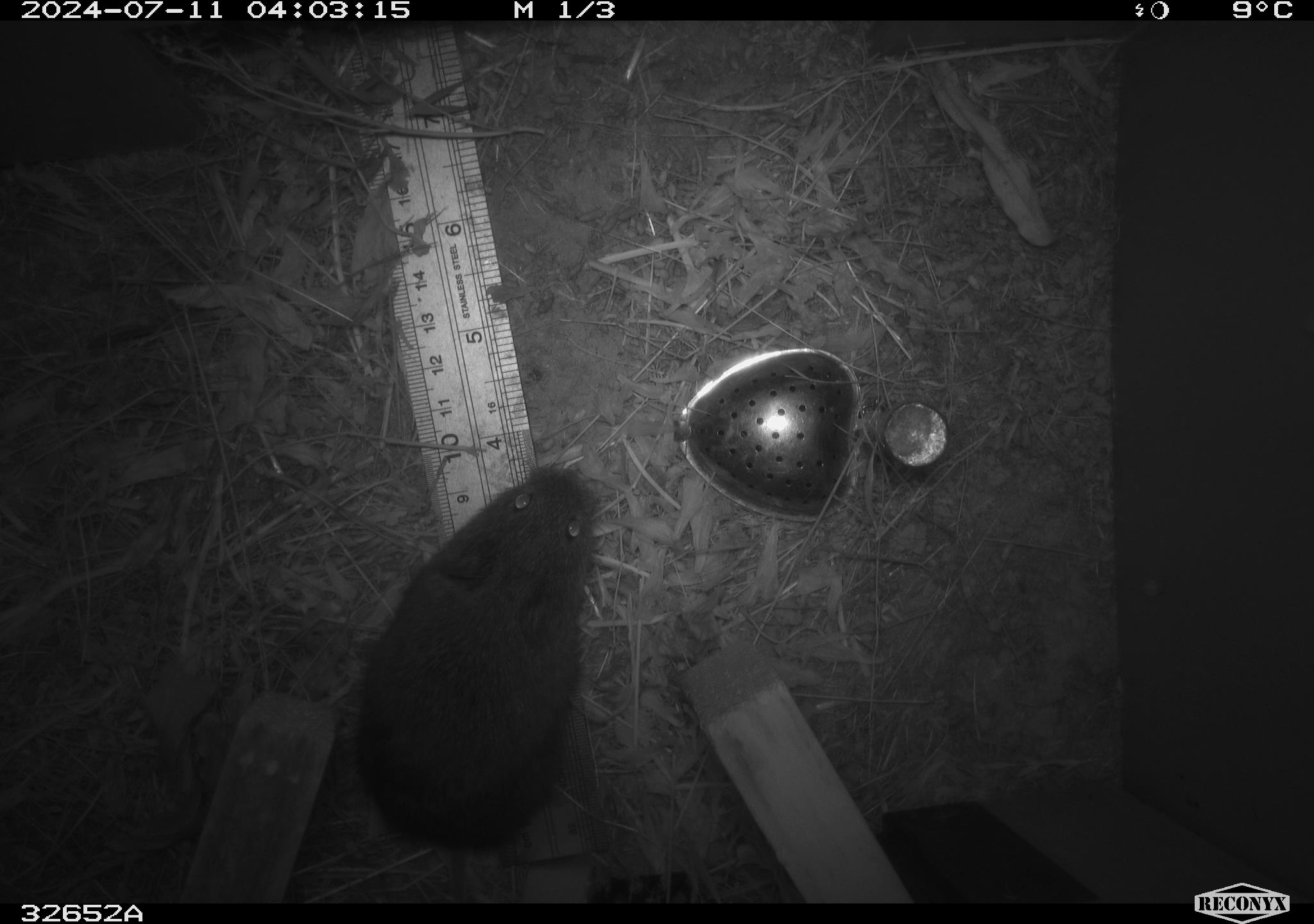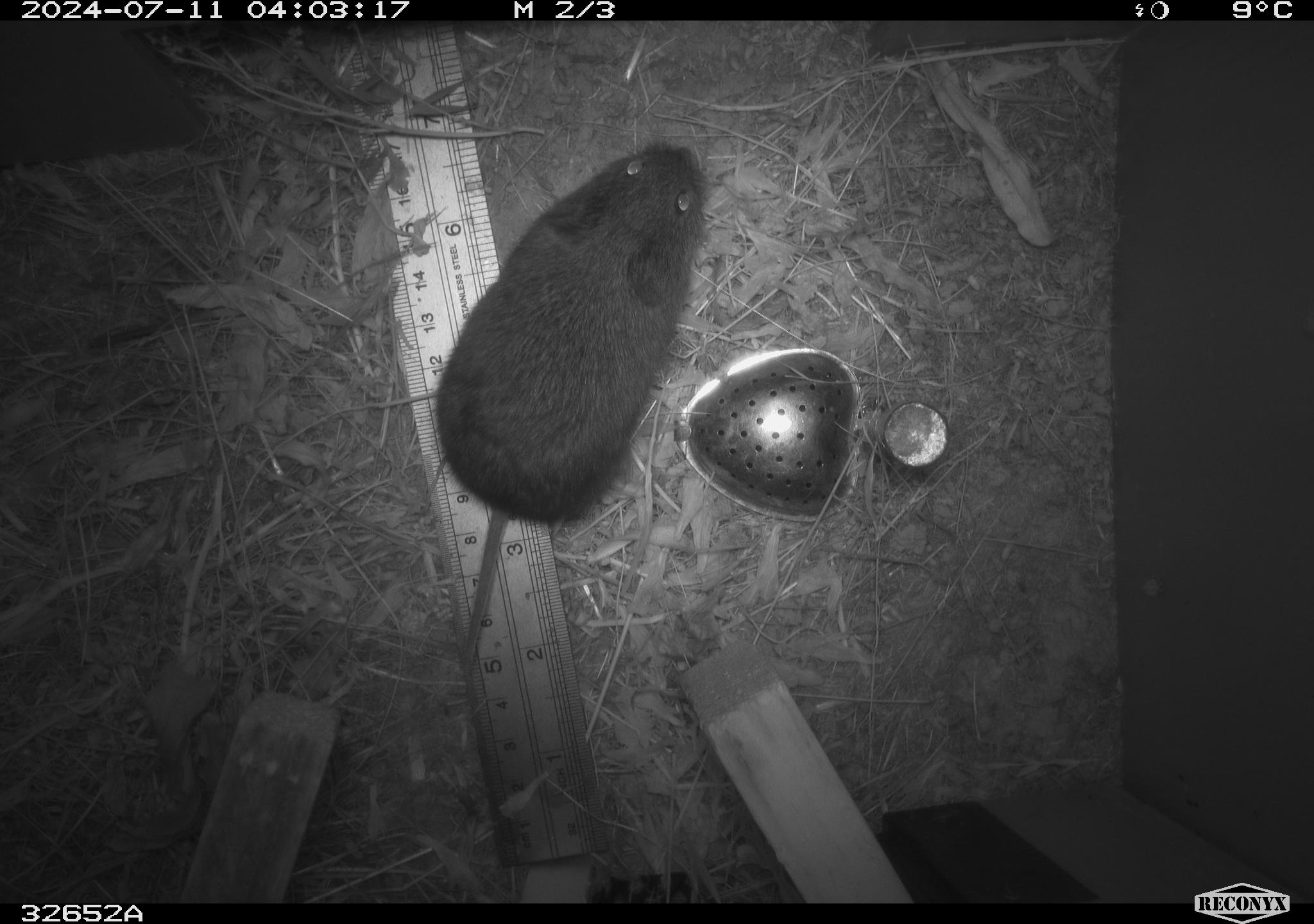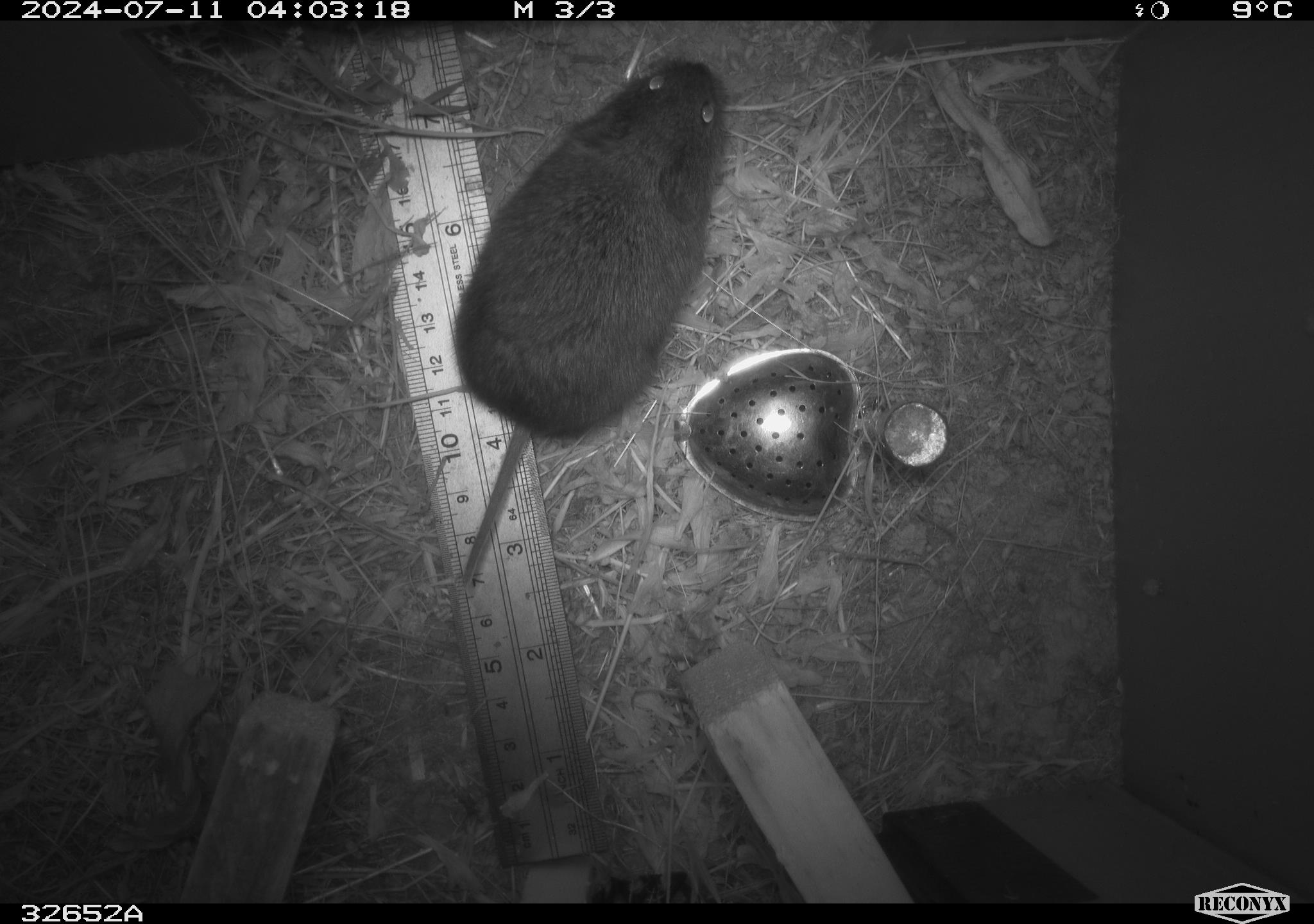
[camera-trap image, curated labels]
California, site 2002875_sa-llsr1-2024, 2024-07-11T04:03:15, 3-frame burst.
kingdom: Animalia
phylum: Chordata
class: Mammalia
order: Rodentia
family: Cricetidae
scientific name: Arvicolinae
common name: voles, lemmings, and muskrats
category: arvicolinae subfamily